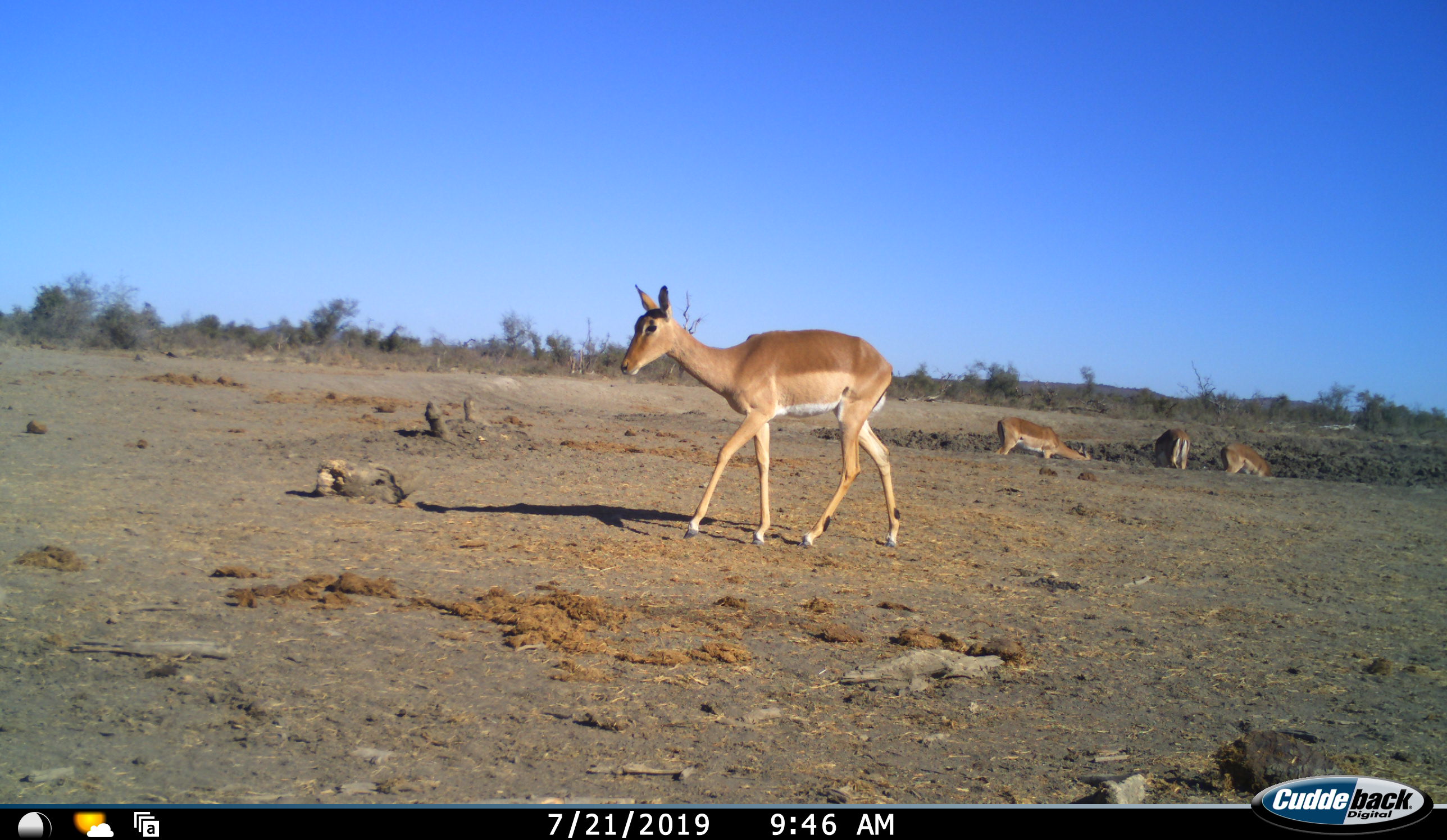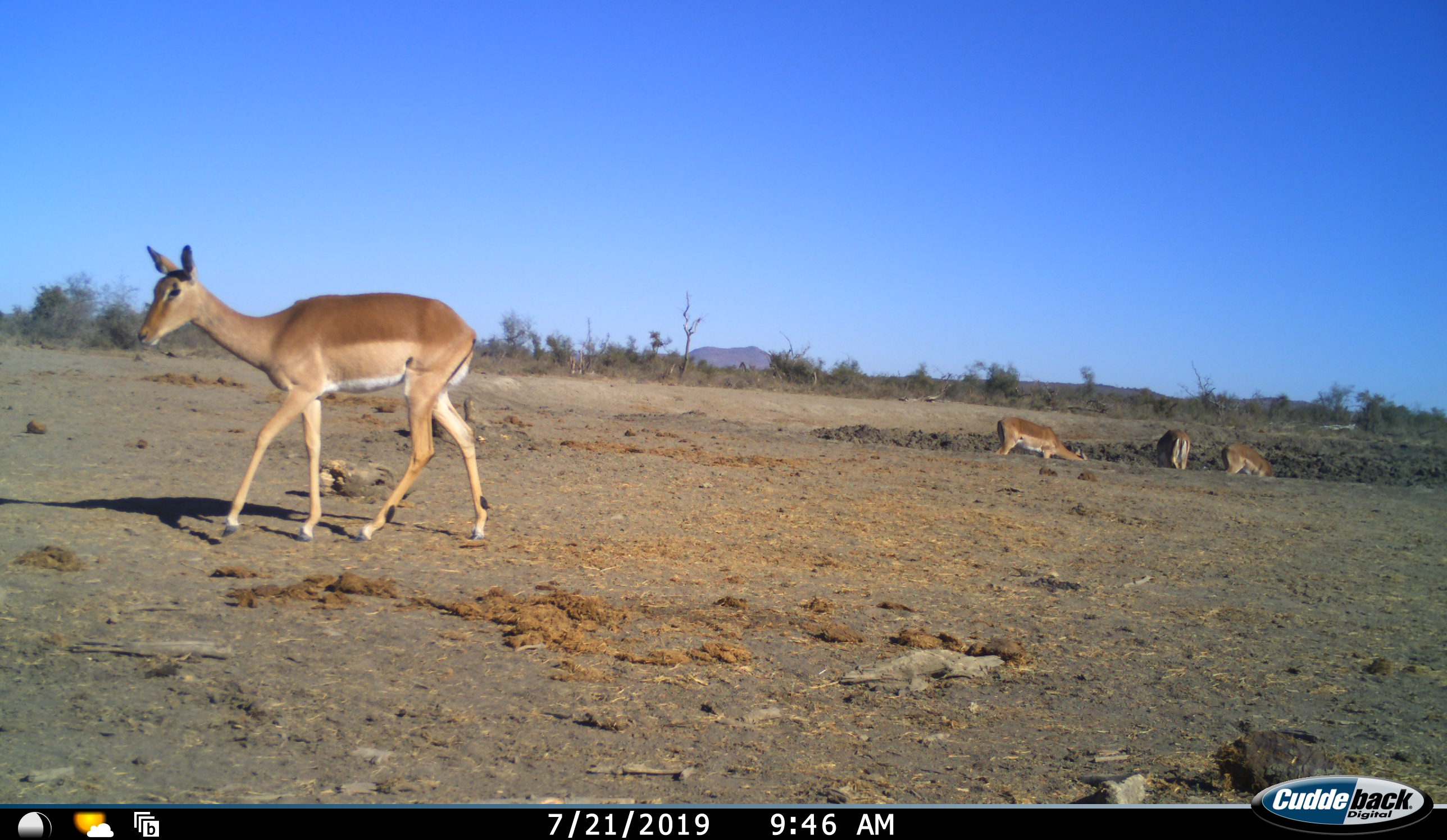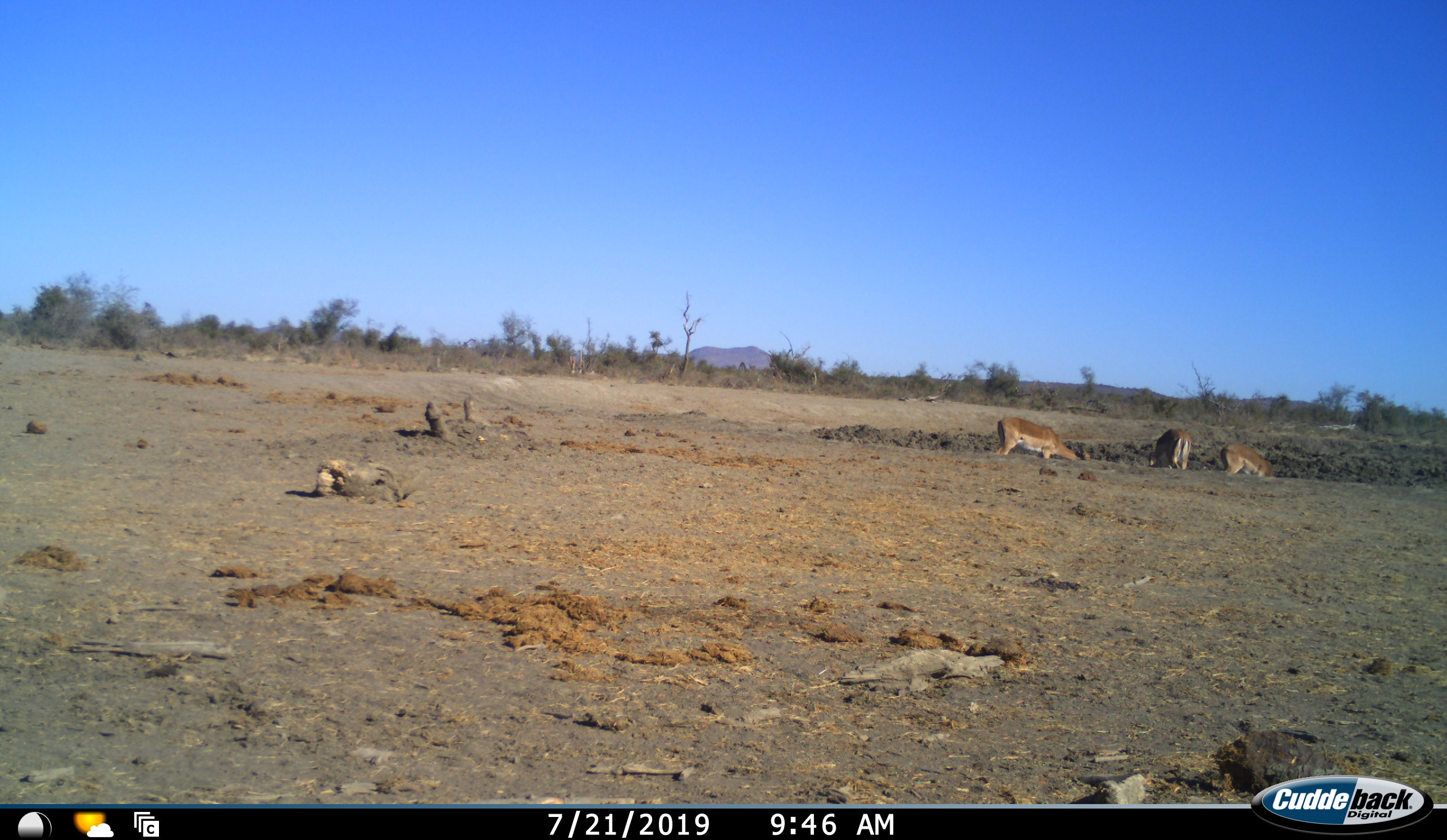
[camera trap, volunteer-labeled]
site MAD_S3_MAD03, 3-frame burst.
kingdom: Animalia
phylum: Chordata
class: Mammalia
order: Artiodactyla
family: Bovidae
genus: Aepyceros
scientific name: Aepyceros melampus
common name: impala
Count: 4.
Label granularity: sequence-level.